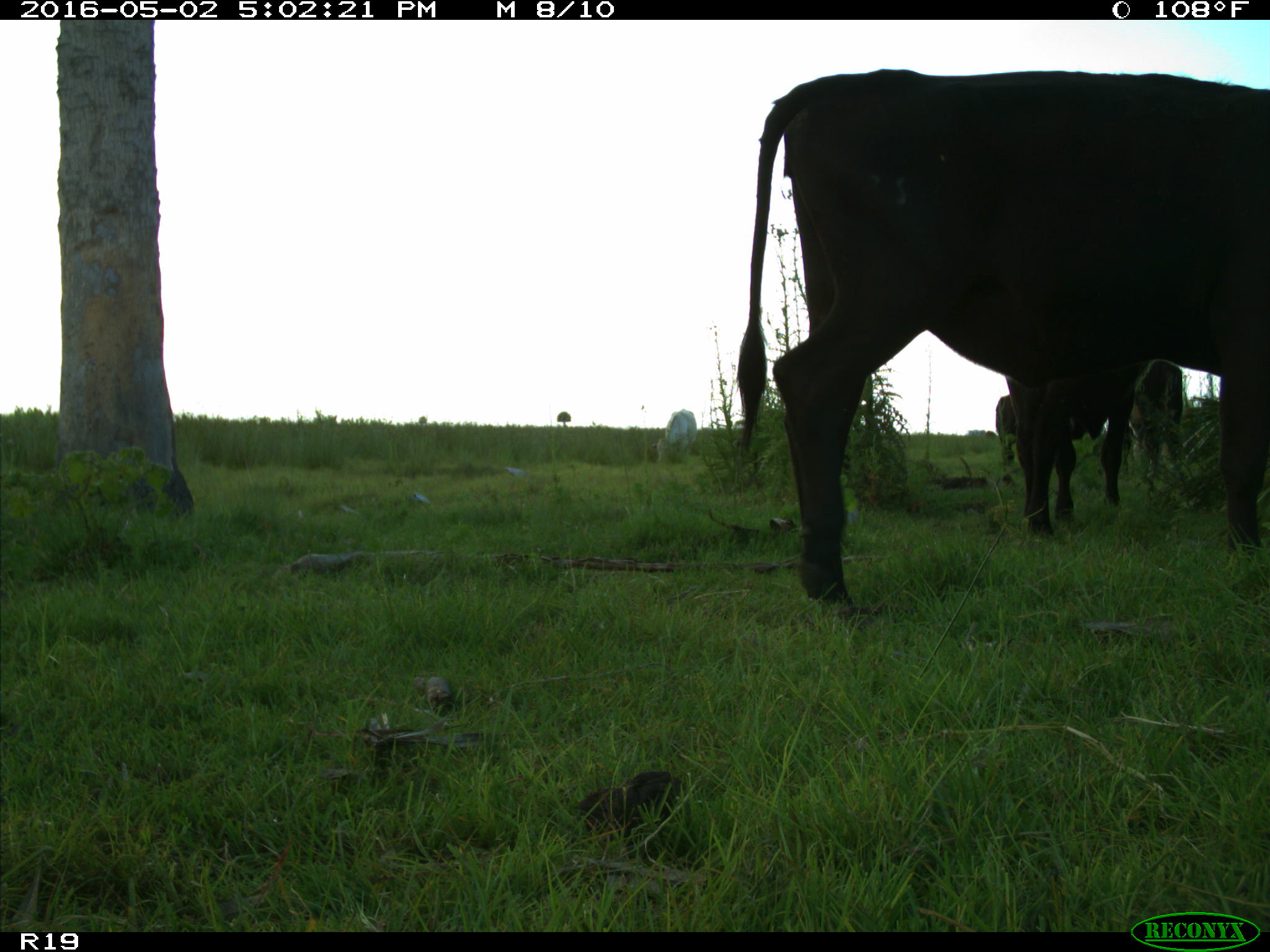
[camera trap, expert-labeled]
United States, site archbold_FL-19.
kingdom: Animalia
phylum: Chordata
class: Mammalia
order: Artiodactyla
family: Bovidae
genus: Bos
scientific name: Bos taurus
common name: domestic cow